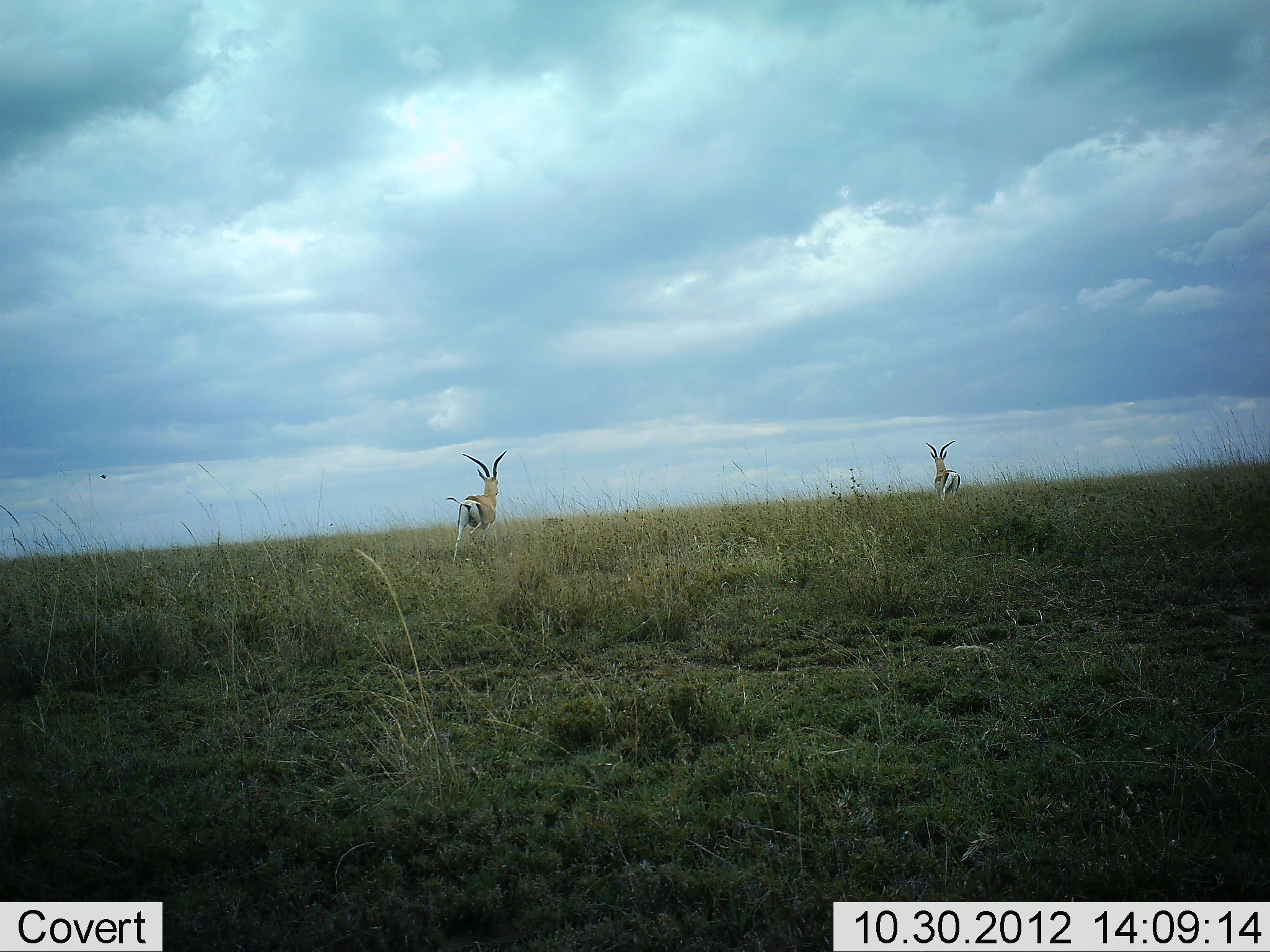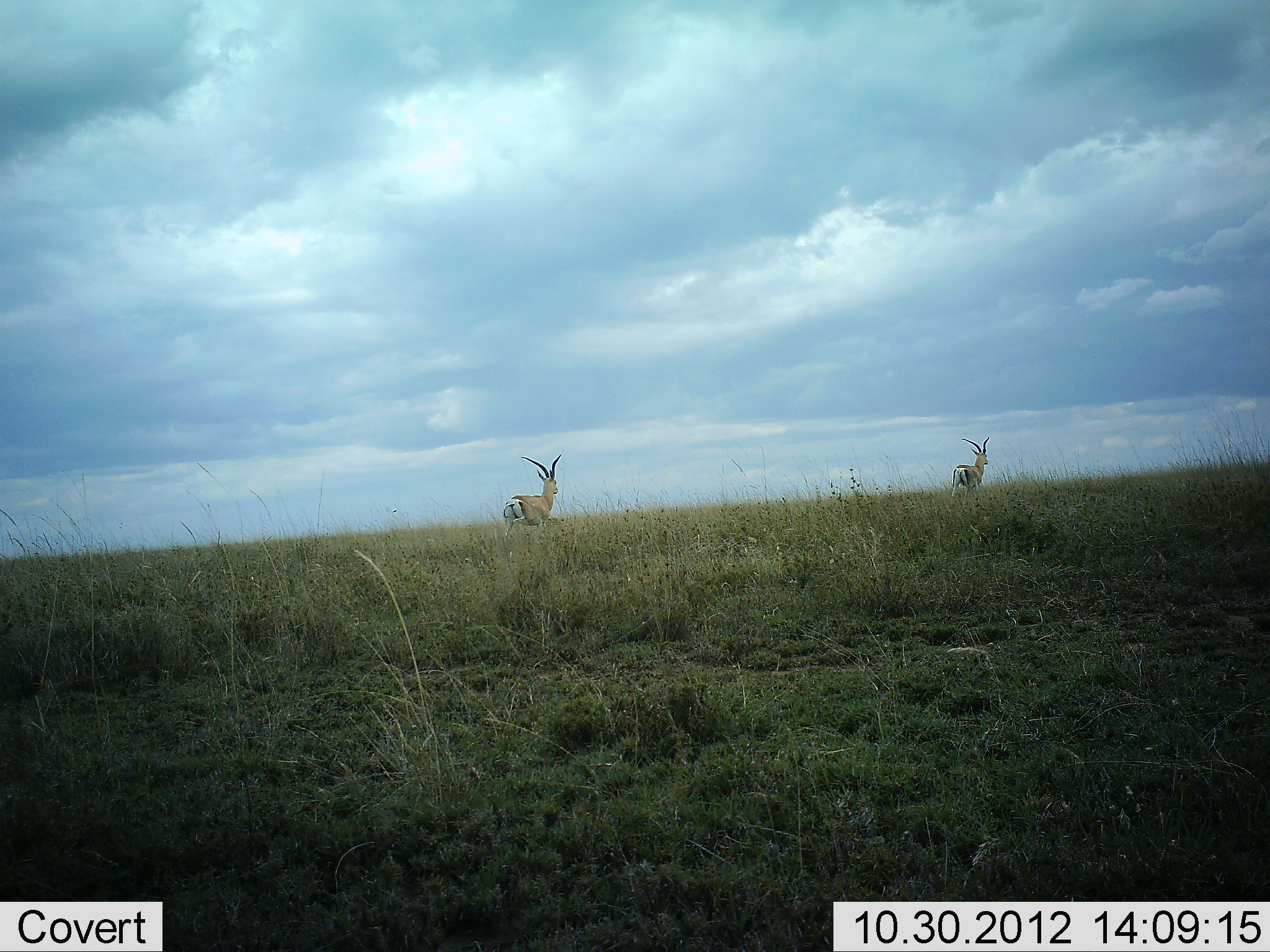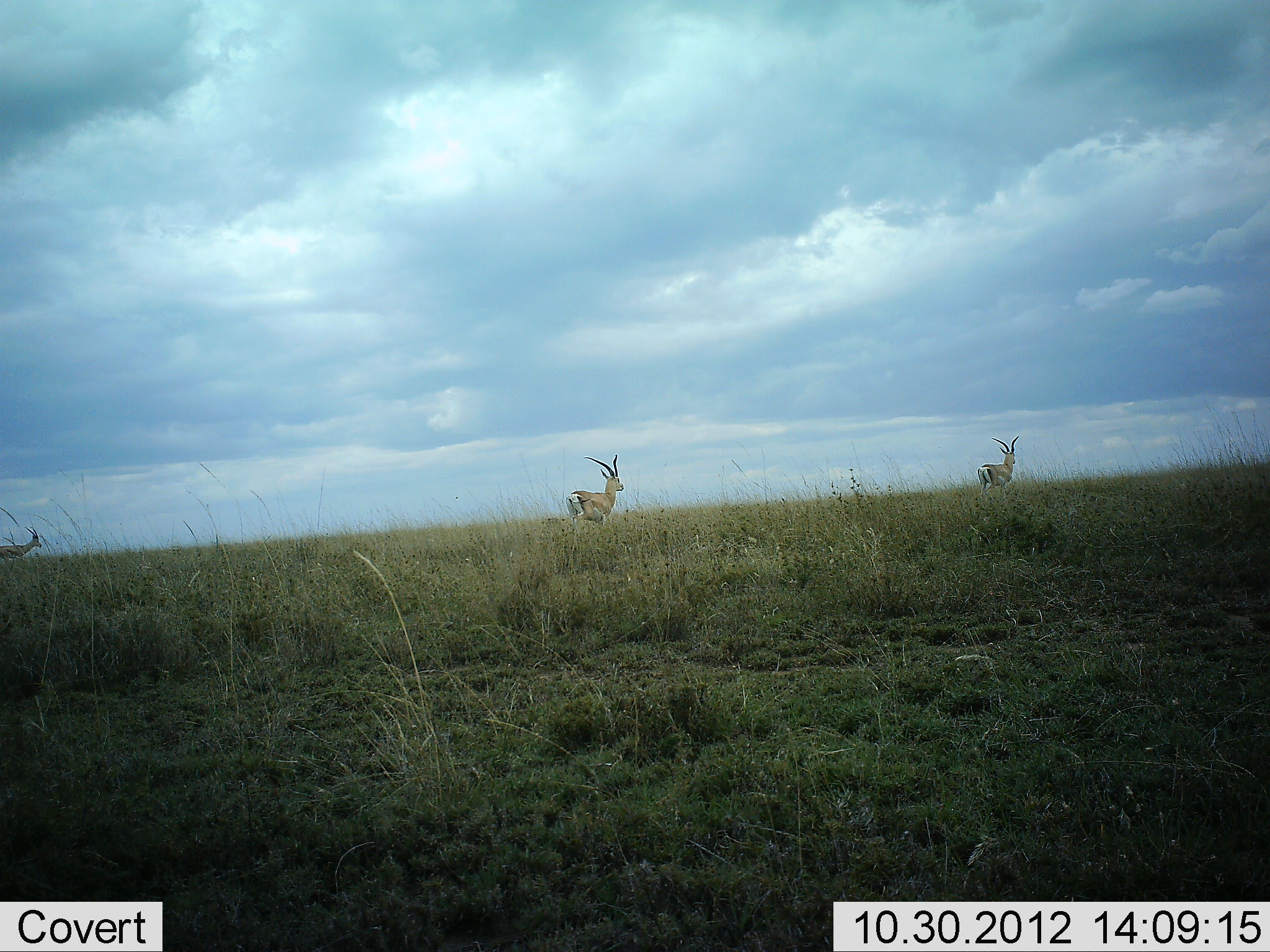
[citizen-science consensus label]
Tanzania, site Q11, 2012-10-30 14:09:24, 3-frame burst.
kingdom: Animalia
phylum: Chordata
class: Mammalia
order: Artiodactyla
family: Bovidae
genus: Nanger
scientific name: Nanger granti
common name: grant's gazelle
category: gazellegrants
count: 3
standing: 0%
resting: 0%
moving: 100%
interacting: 0%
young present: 0%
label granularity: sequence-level